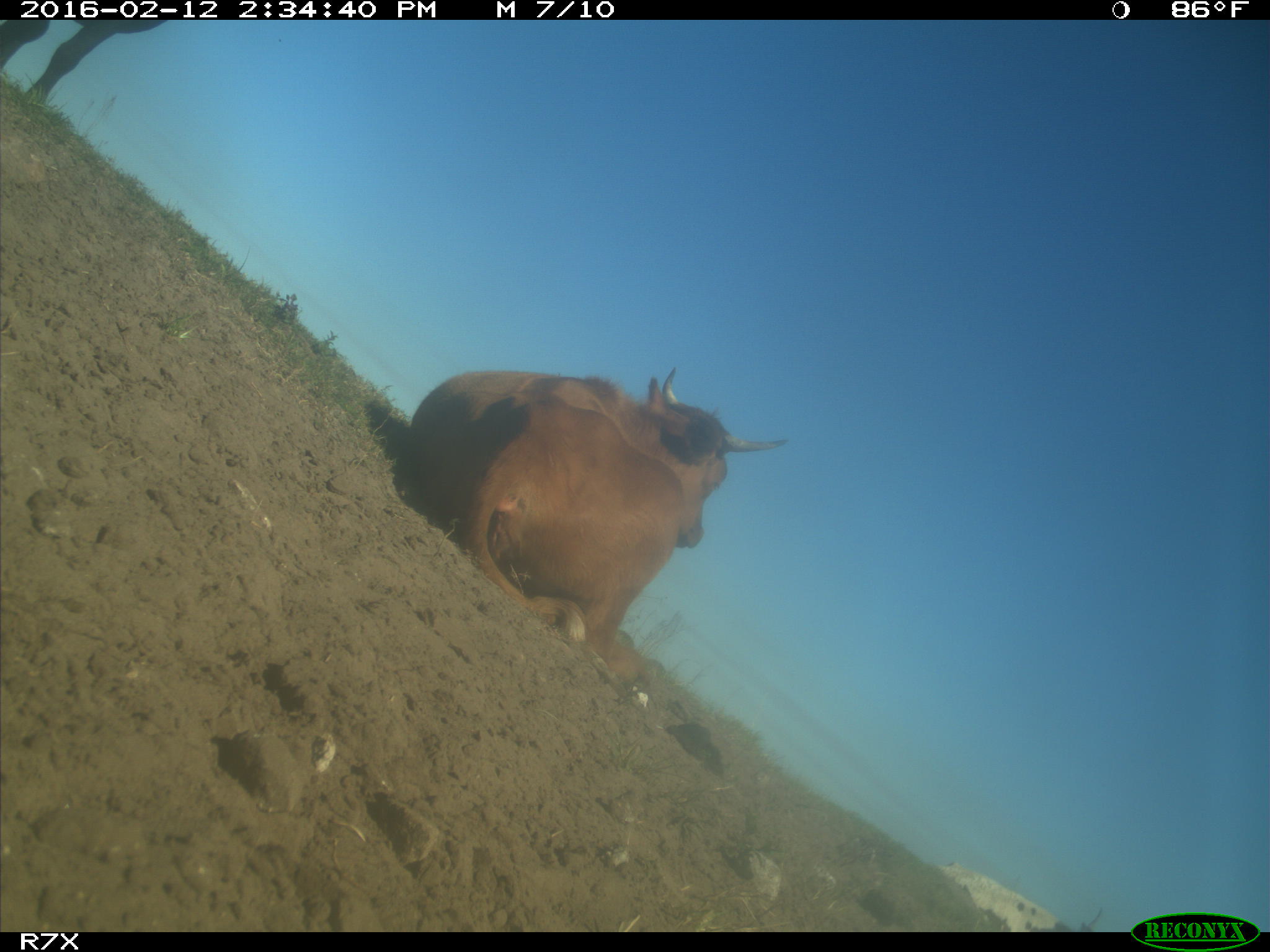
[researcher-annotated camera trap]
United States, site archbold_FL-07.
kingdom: Animalia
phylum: Chordata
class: Mammalia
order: Artiodactyla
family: Bovidae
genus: Bos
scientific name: Bos taurus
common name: domestic cow